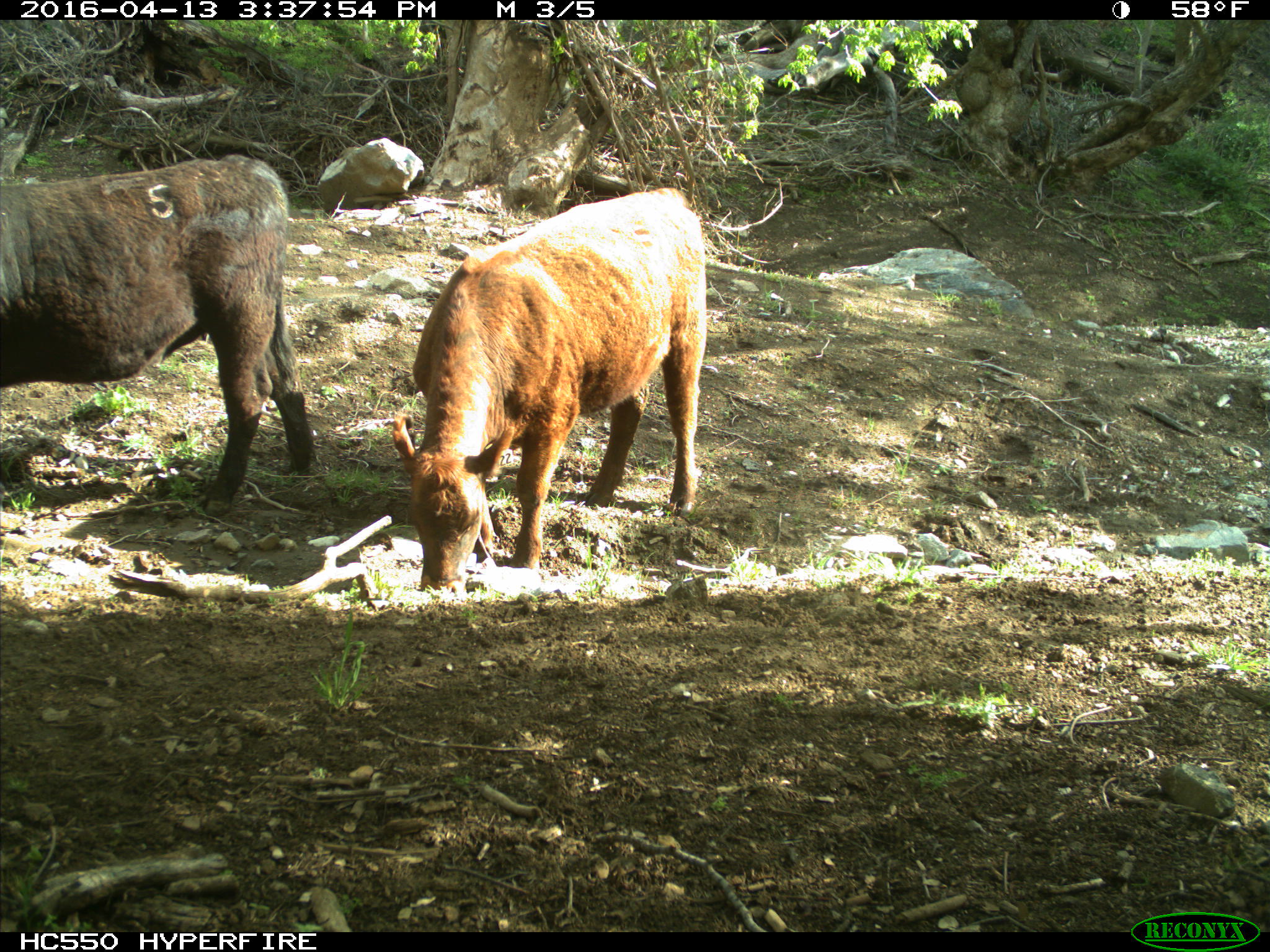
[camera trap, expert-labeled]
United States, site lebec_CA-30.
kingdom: Animalia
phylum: Chordata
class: Mammalia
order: Artiodactyla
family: Bovidae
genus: Bos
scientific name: Bos taurus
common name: domestic cow